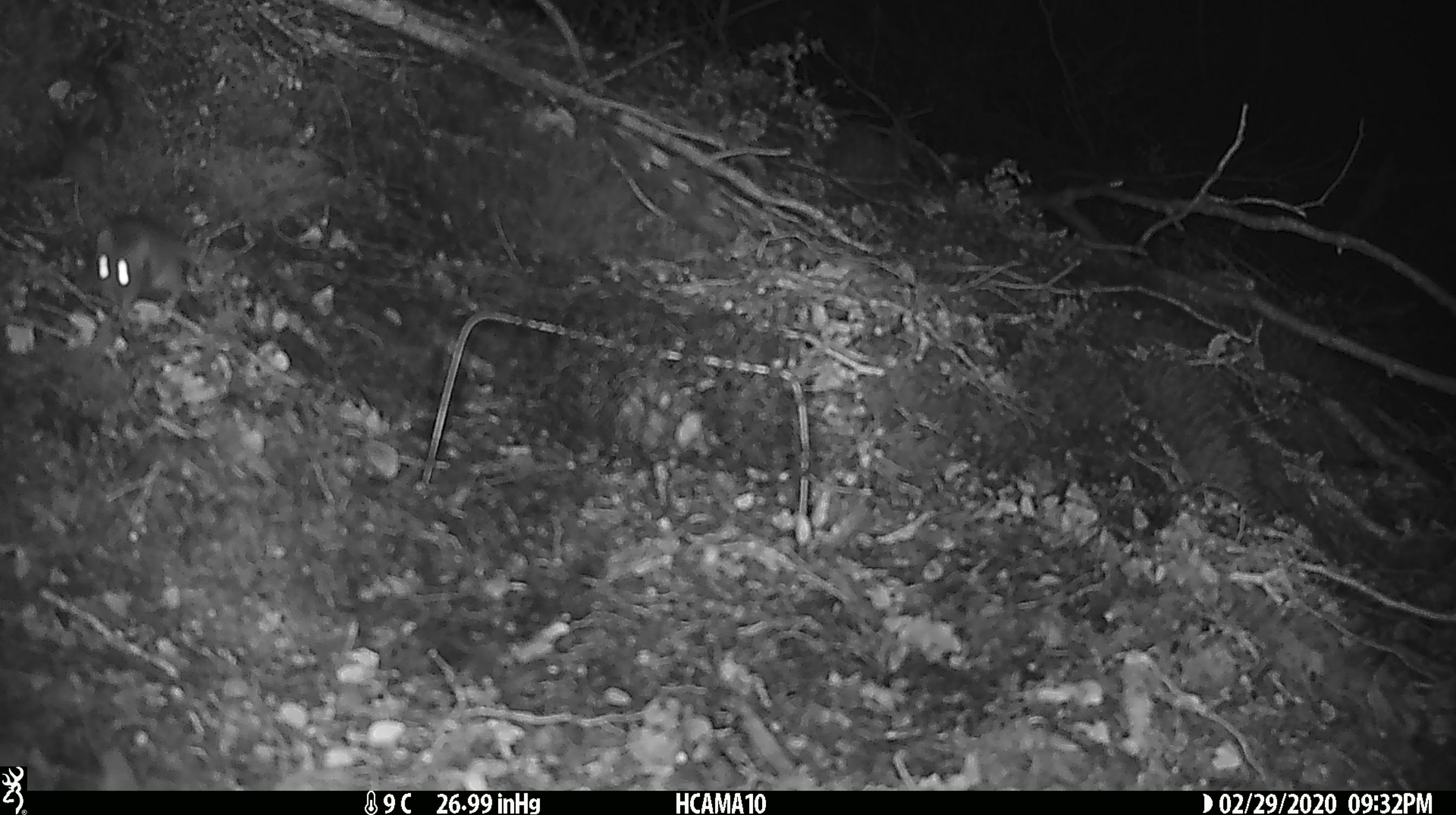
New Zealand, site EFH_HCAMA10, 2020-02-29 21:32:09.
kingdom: Animalia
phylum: Chordata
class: Mammalia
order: Rodentia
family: Muridae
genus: Mus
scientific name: Mus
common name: mouse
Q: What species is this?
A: Mouse (Mus).